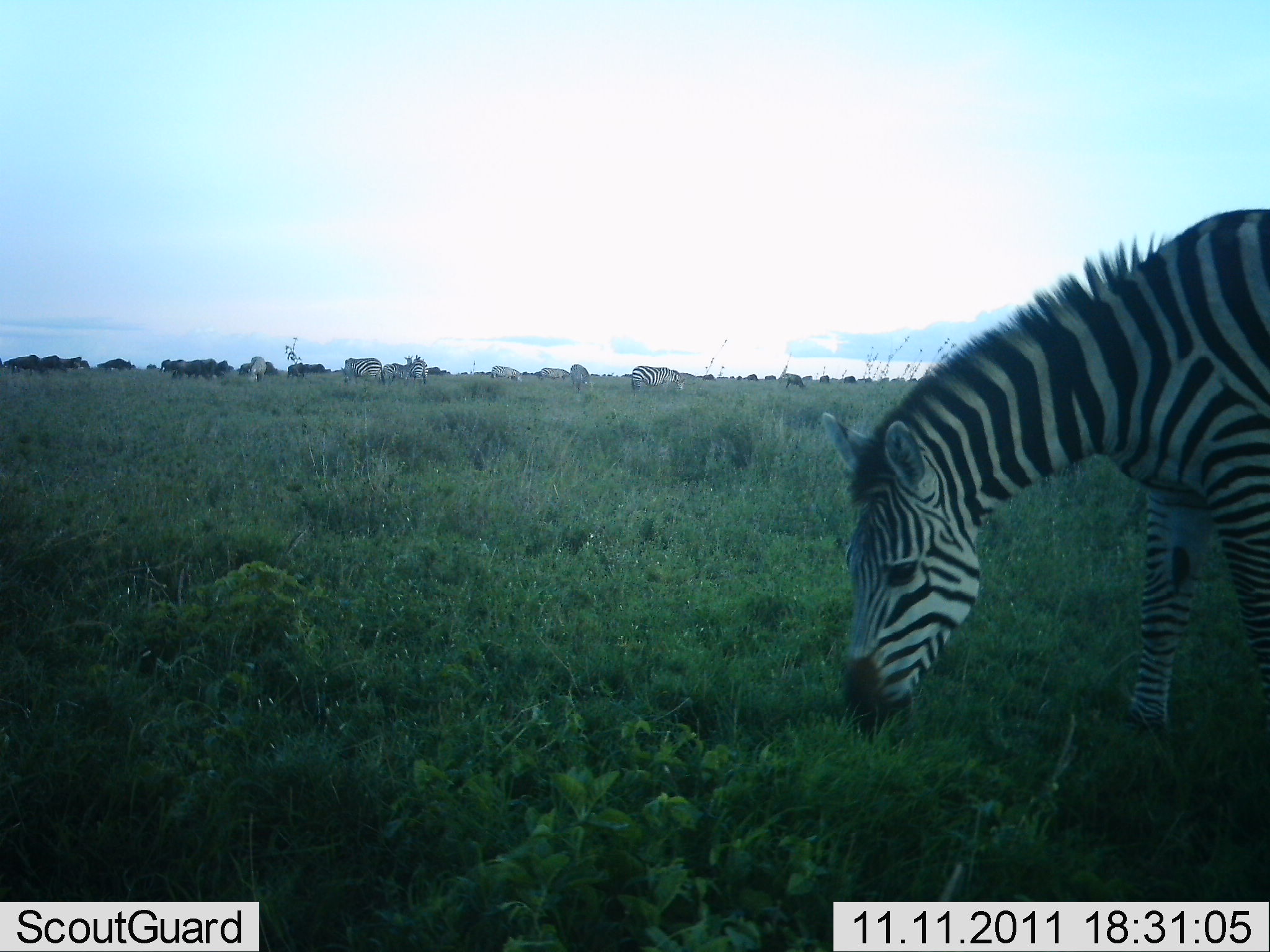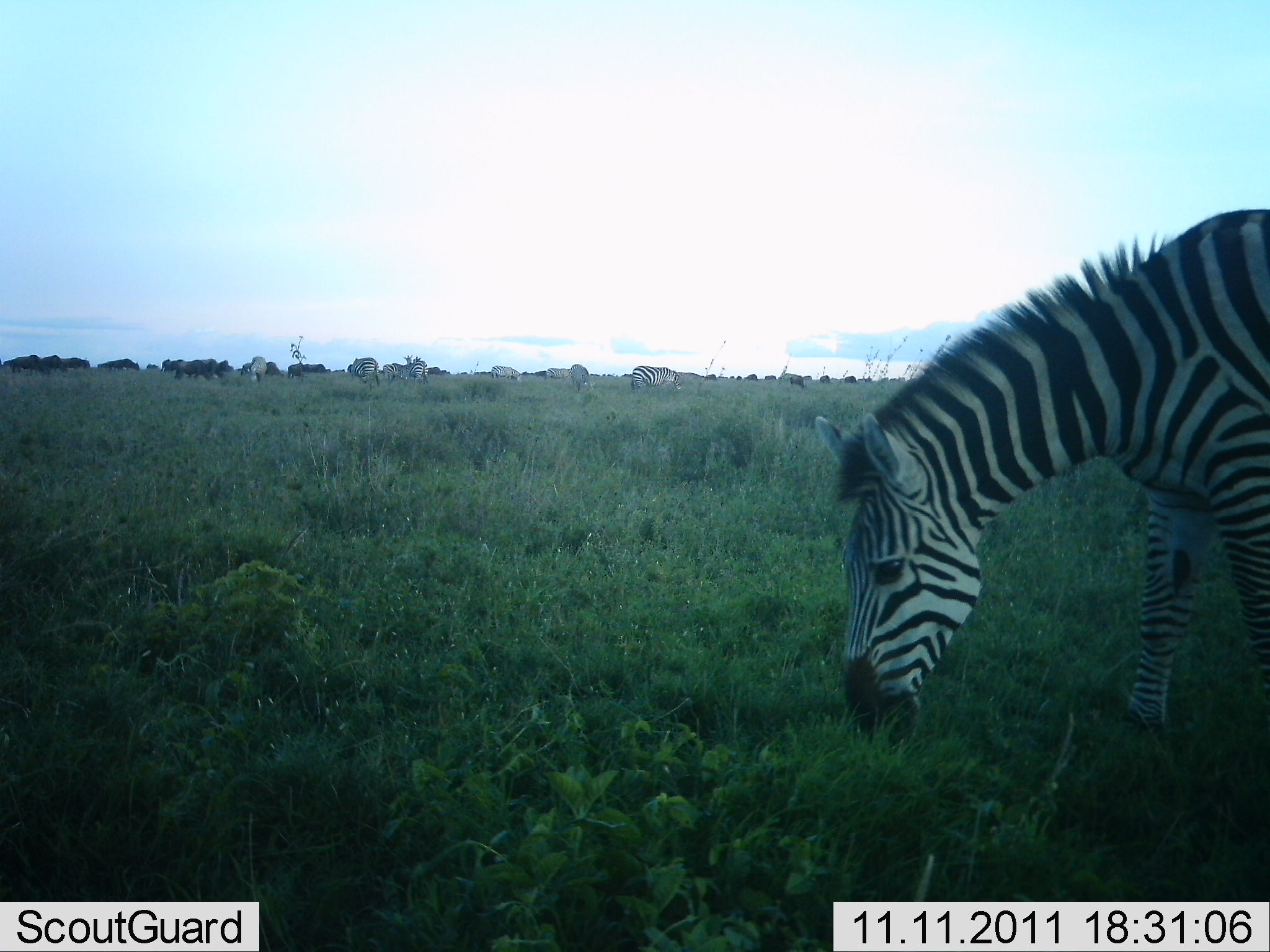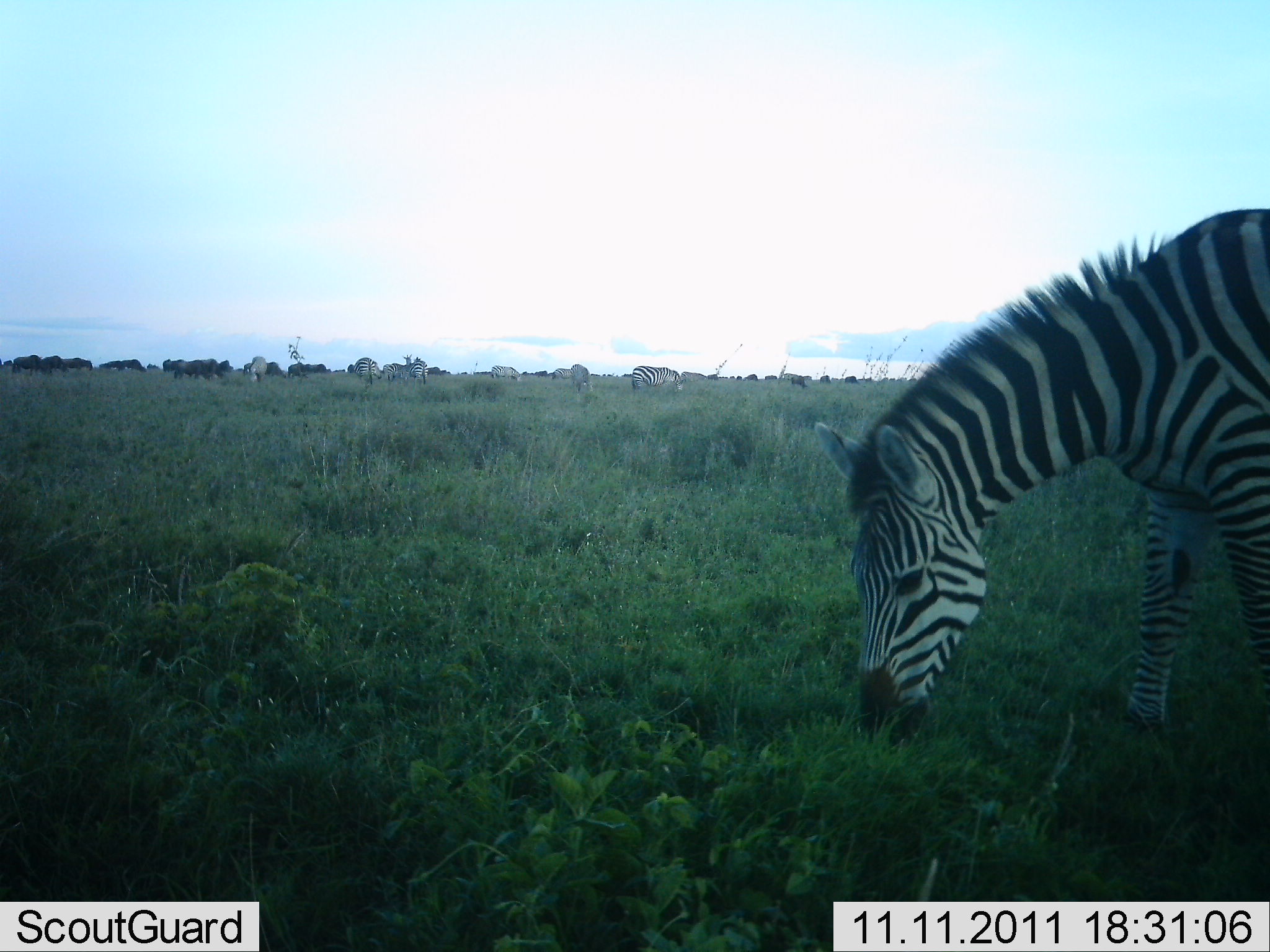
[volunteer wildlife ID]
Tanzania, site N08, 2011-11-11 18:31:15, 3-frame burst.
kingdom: Animalia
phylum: Chordata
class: Mammalia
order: Perissodactyla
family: Equidae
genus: Equus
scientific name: Equus quagga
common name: plains zebra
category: zebra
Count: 7.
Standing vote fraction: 12%.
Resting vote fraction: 0%.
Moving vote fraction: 12%.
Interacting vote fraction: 0%.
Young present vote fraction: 0%.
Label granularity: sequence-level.